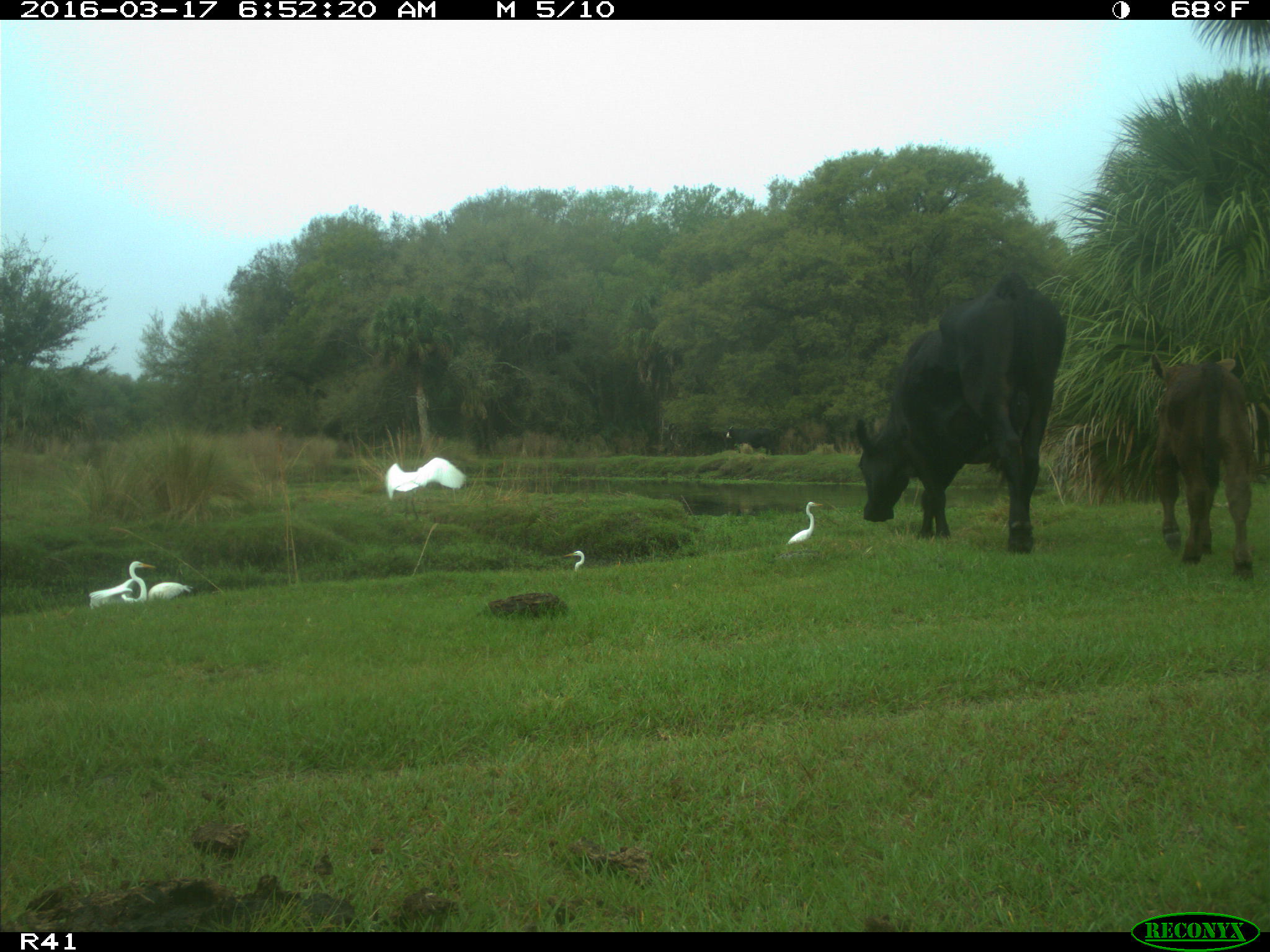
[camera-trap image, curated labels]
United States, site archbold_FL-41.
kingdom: Animalia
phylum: Chordata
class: Mammalia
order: Artiodactyla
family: Bovidae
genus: Bos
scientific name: Bos taurus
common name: domestic cow